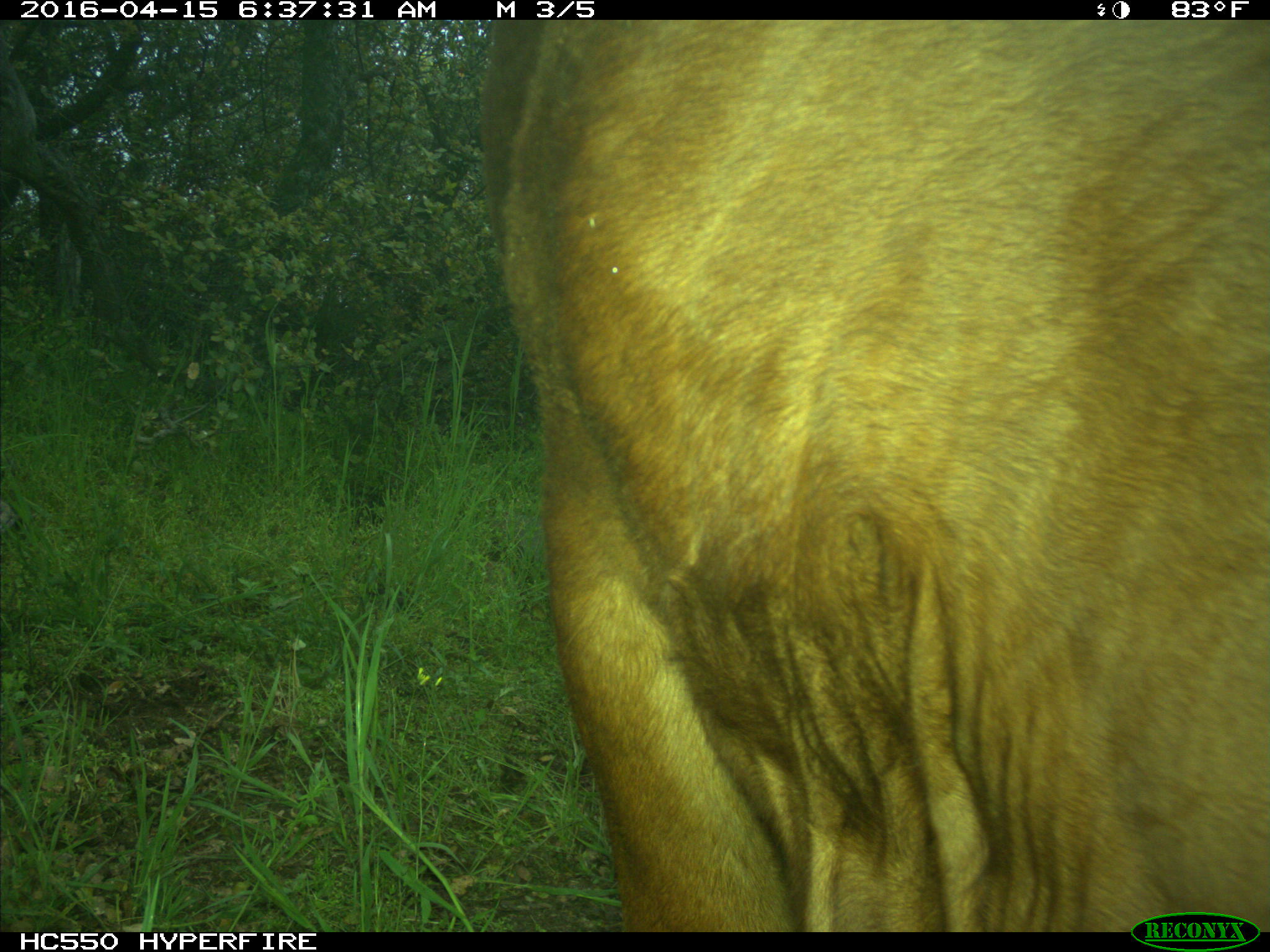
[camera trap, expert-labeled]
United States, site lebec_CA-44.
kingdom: Animalia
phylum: Chordata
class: Mammalia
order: Artiodactyla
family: Bovidae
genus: Bos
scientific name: Bos taurus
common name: domestic cow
Bos taurus (domestic cow).